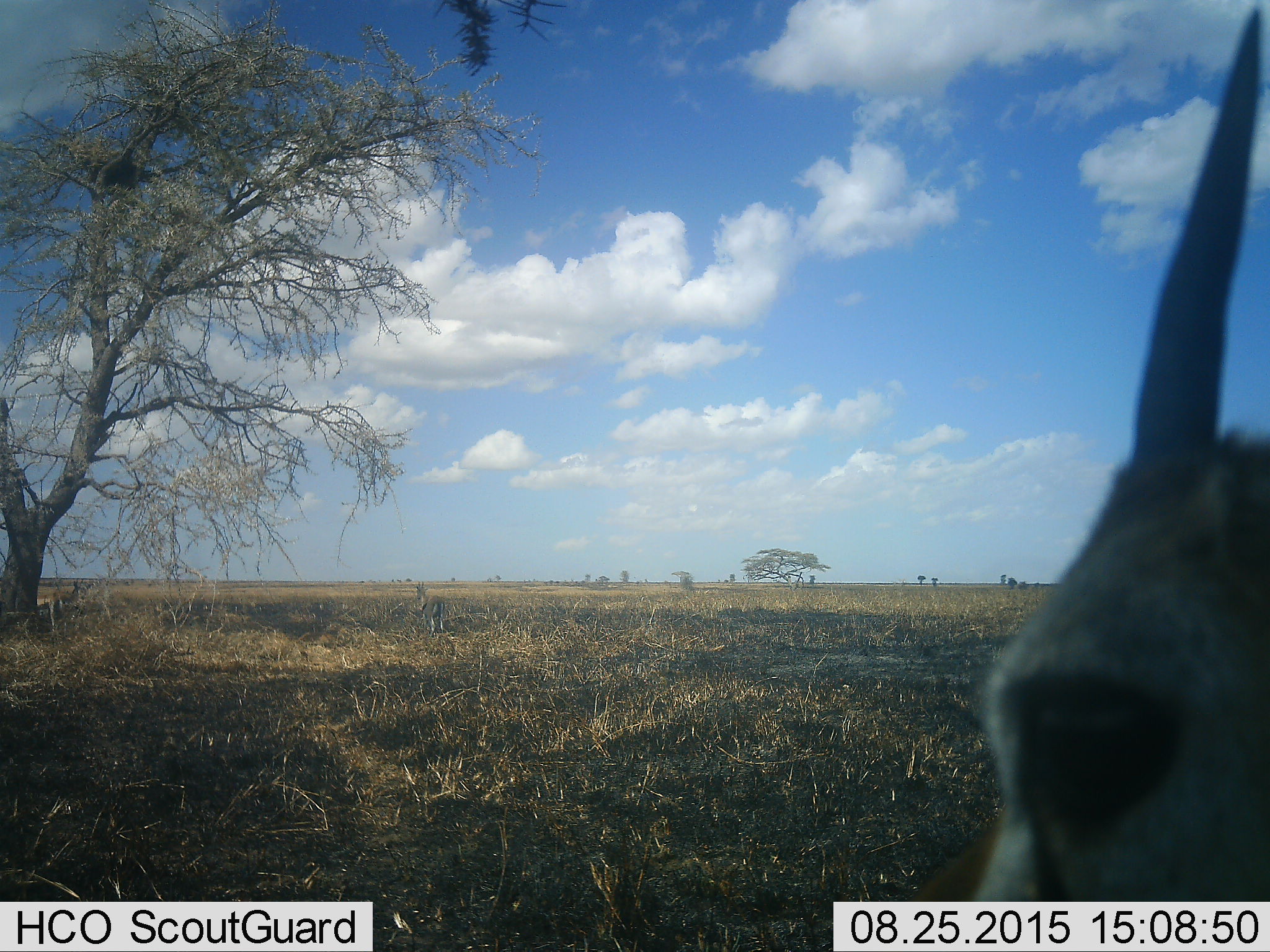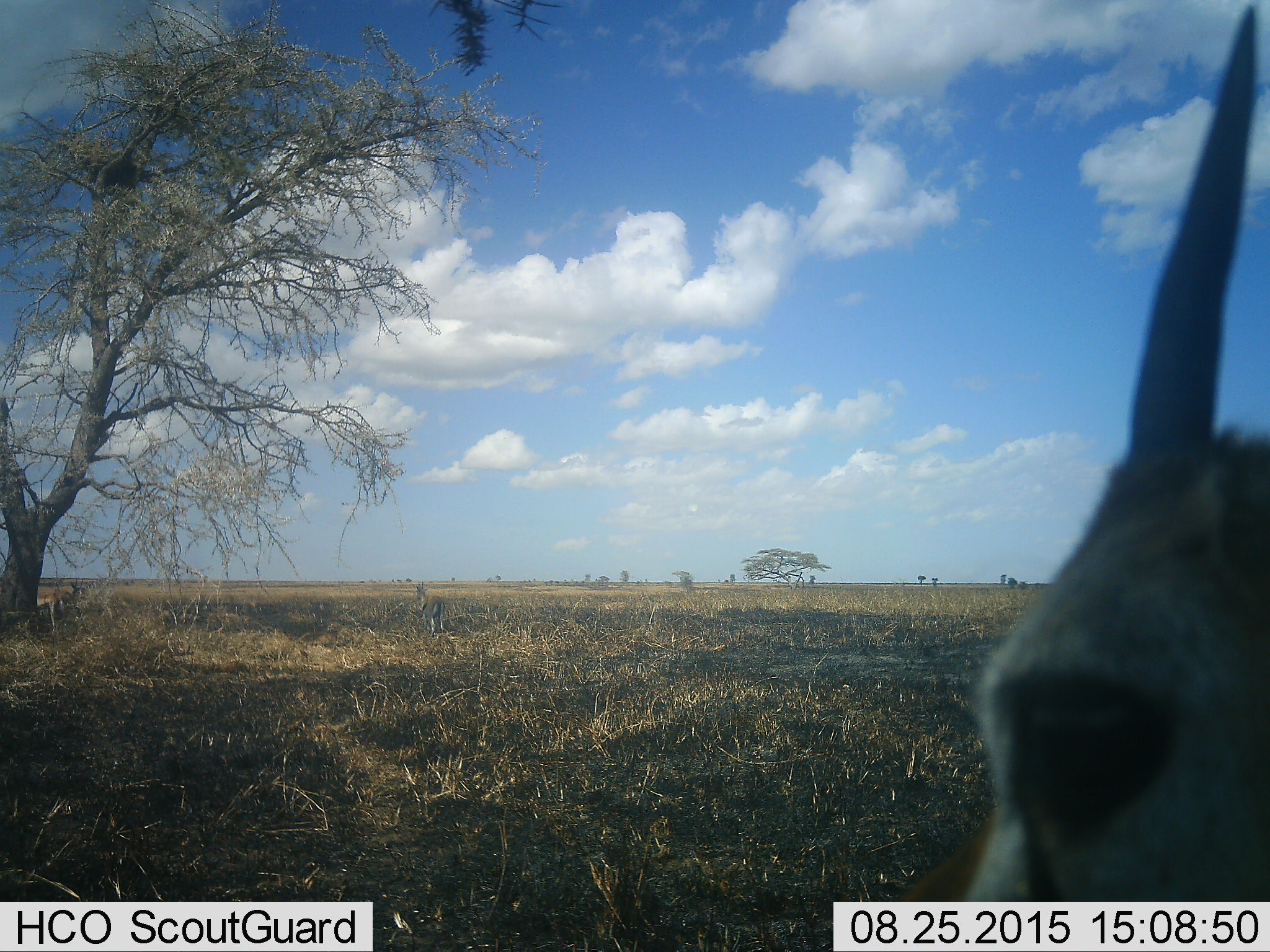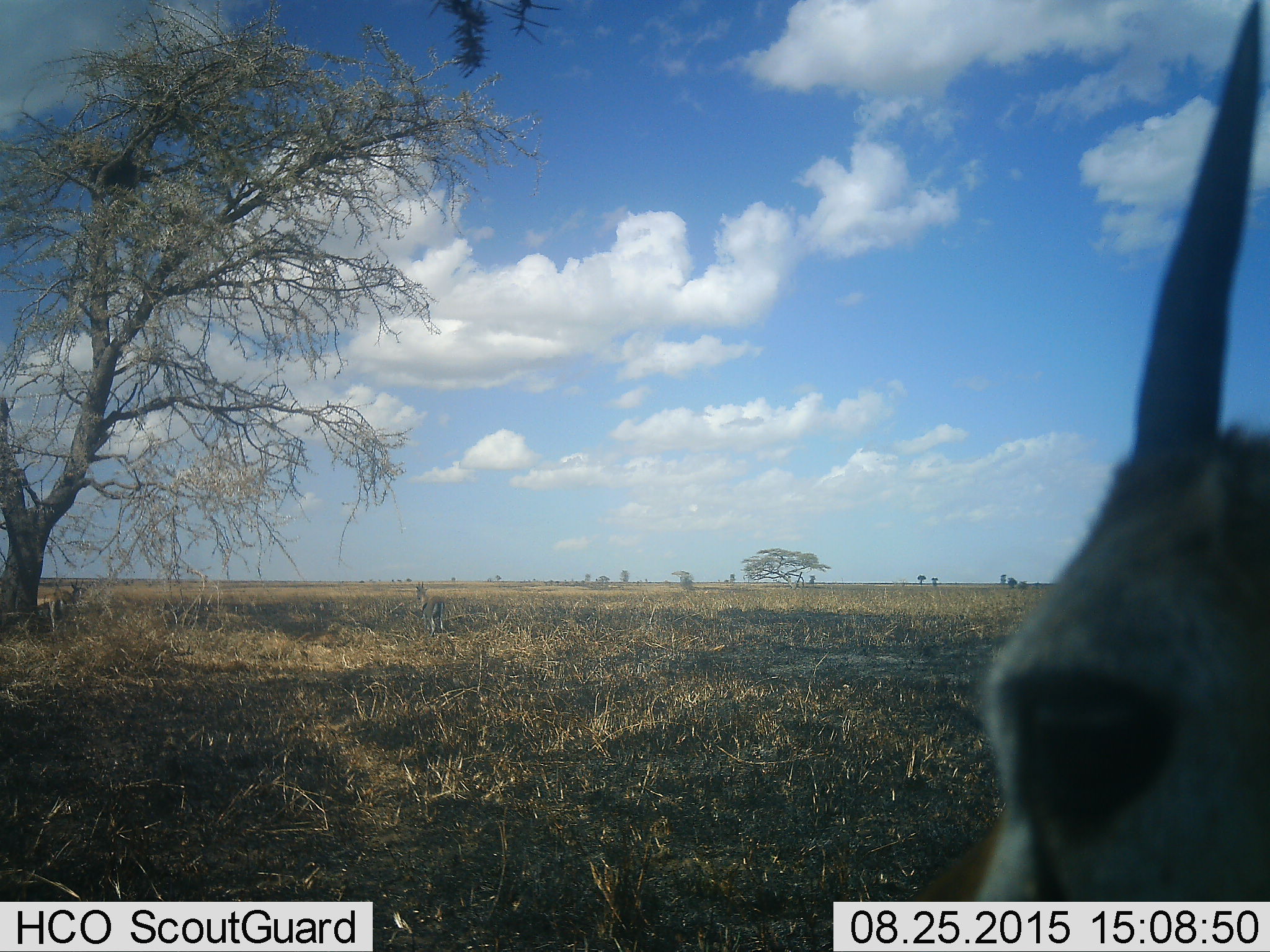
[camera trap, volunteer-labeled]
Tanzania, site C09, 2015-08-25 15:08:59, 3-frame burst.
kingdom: Animalia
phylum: Chordata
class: Mammalia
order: Artiodactyla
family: Bovidae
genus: Eudorcas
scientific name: Eudorcas thomsonii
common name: thomson's gazelle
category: gazellethomsons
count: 3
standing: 92%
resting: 25%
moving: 8%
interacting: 0%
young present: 0%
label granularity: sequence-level